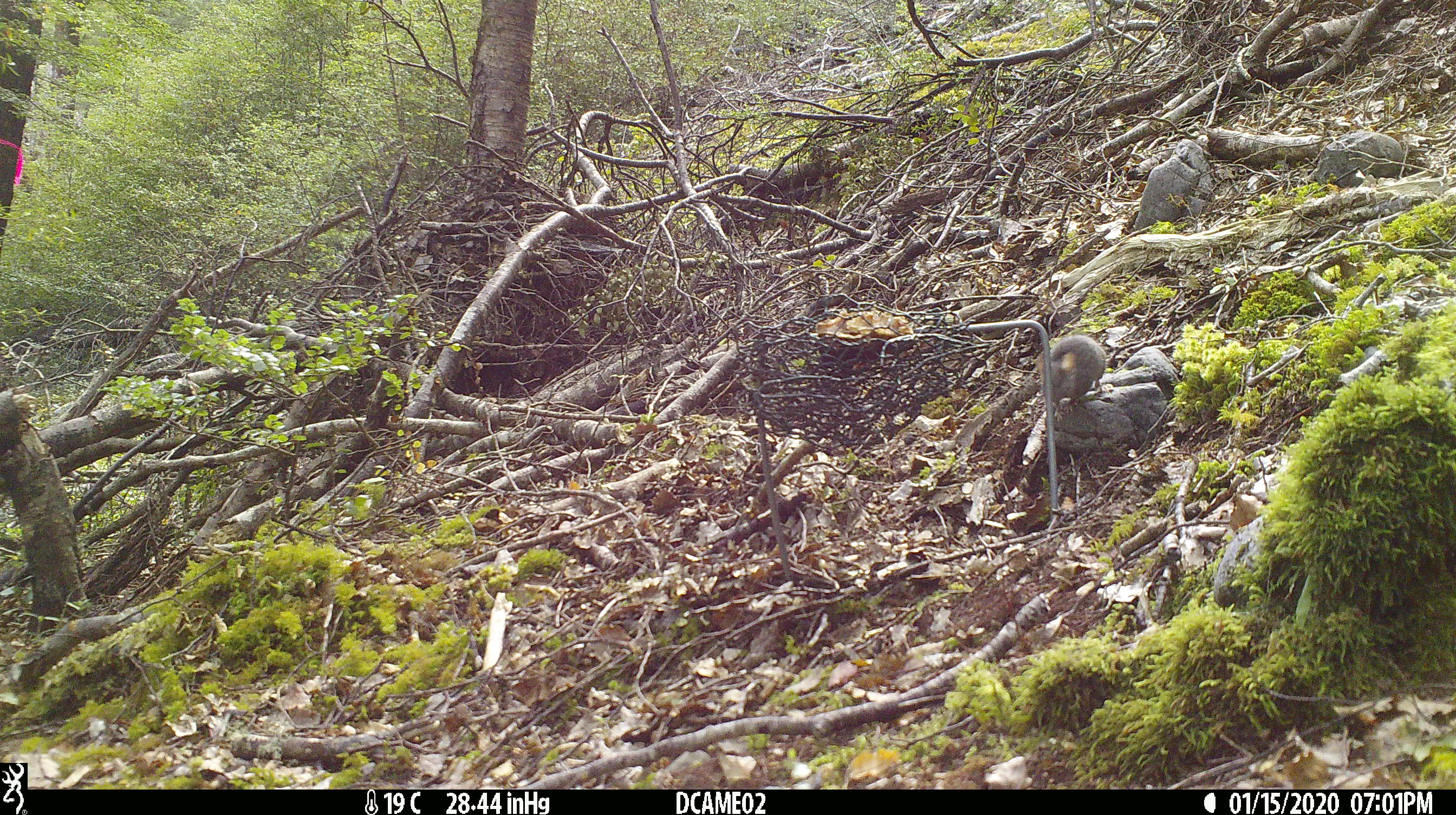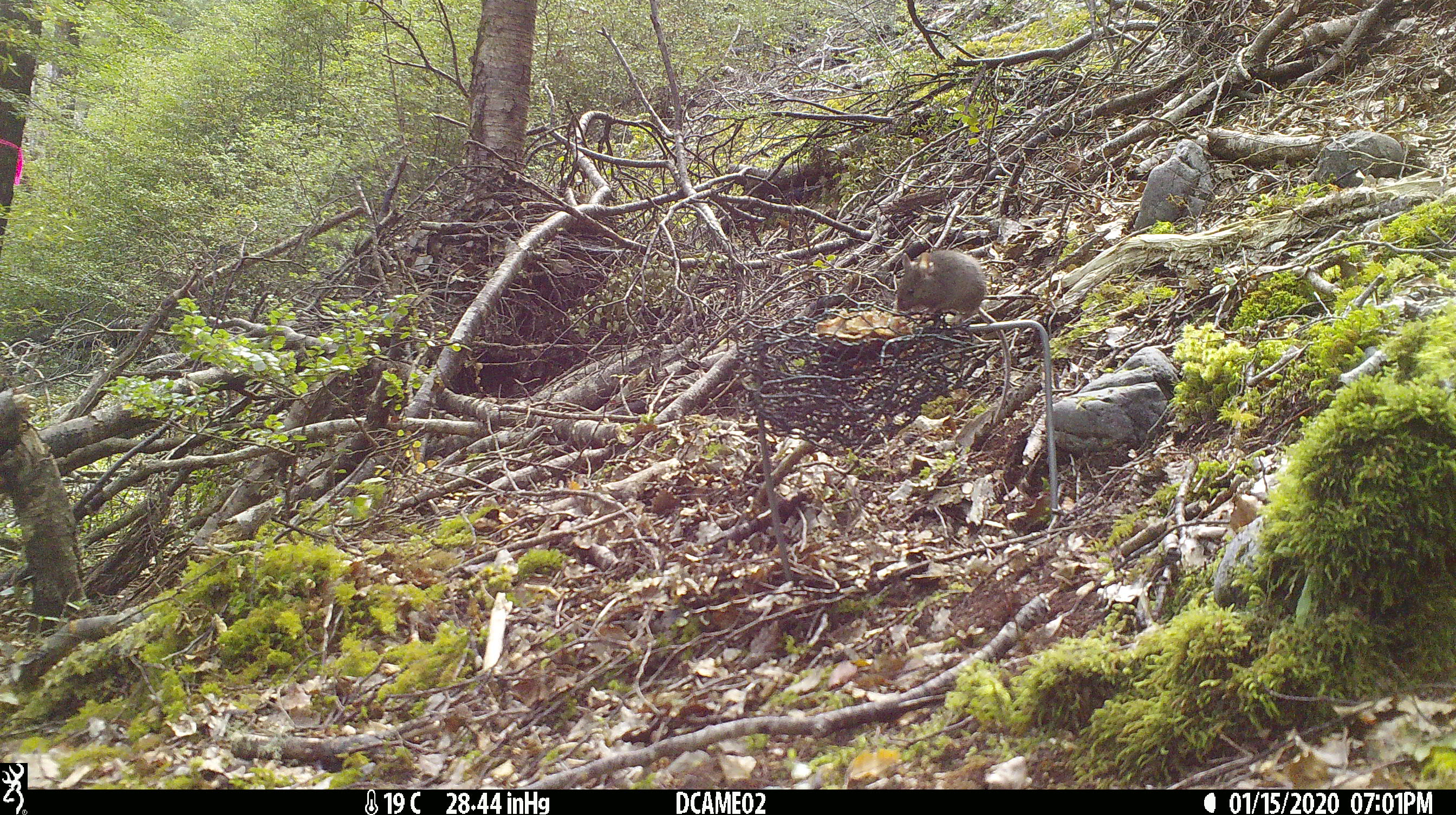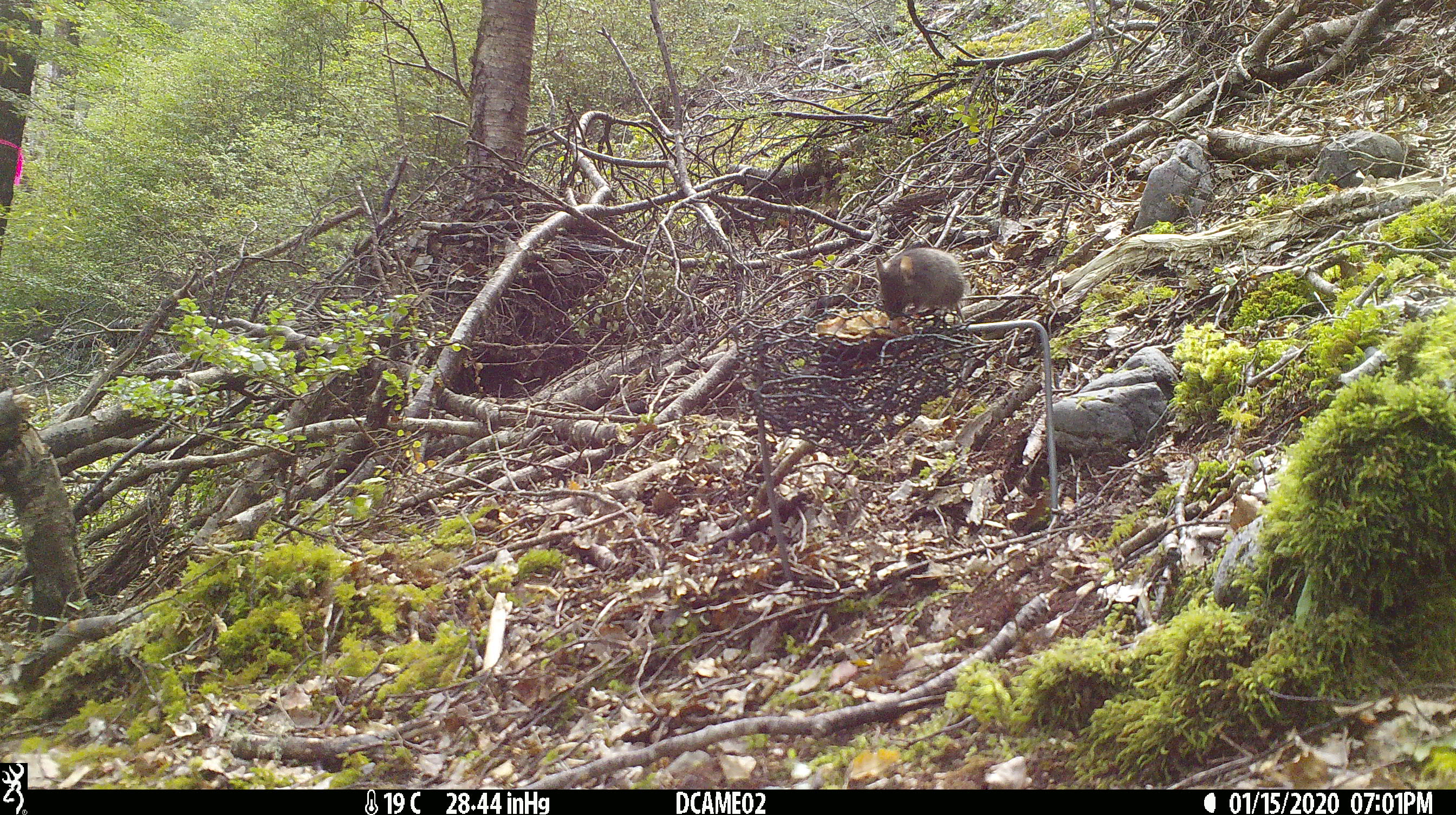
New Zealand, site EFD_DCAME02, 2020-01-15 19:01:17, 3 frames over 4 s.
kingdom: Animalia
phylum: Chordata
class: Mammalia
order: Rodentia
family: Muridae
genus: Mus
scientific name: Mus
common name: mouse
Mouse (Mus).